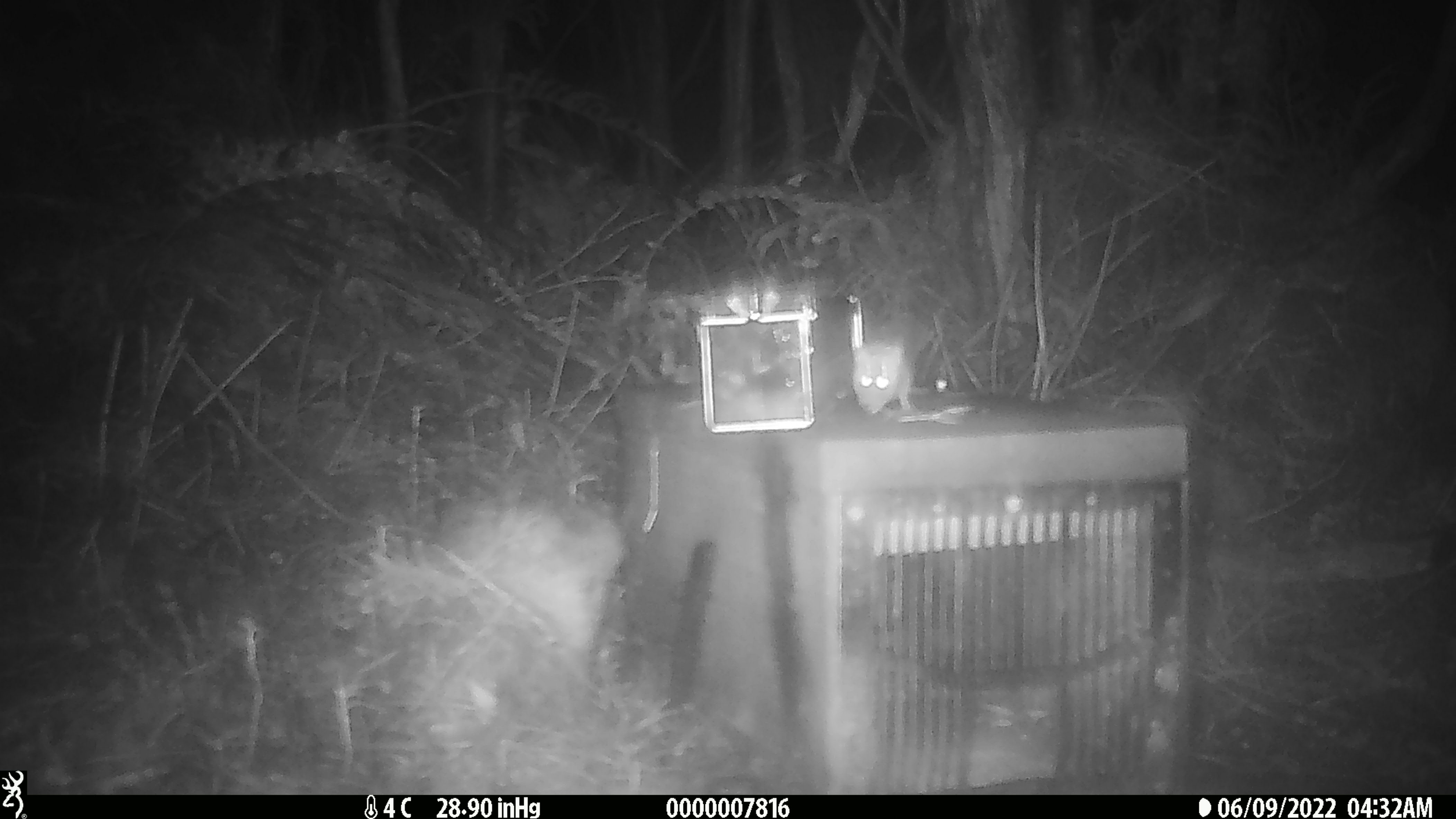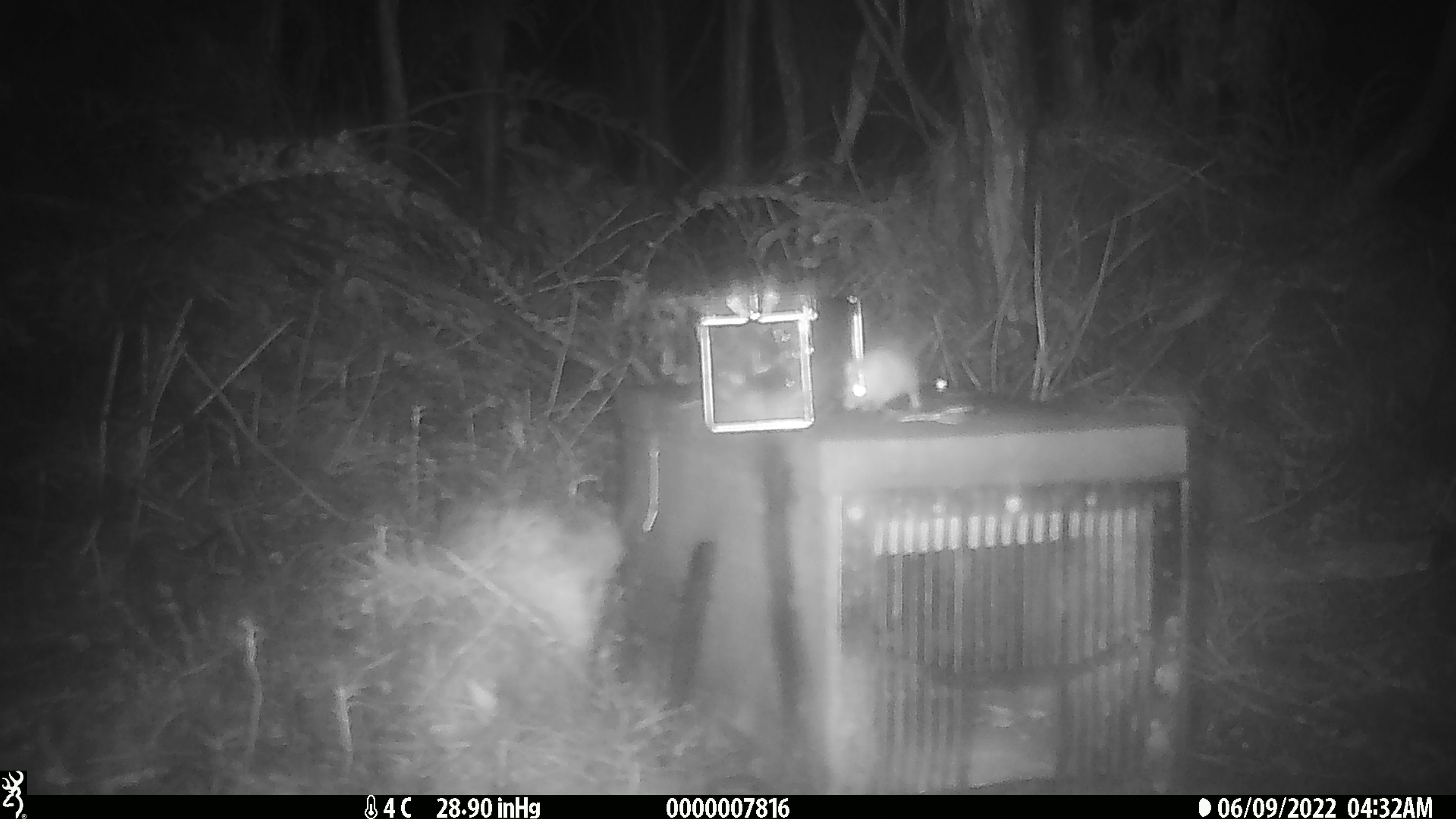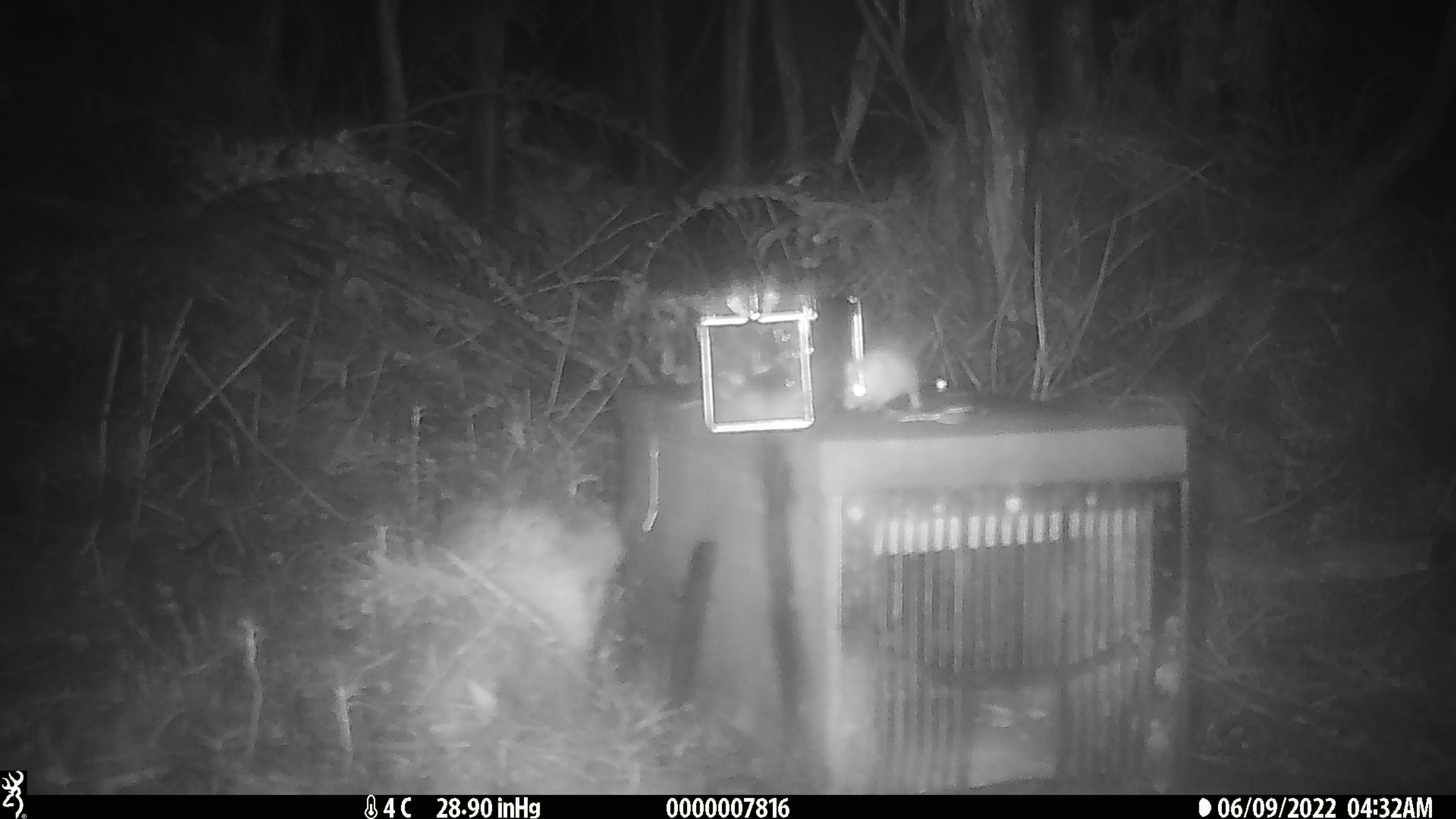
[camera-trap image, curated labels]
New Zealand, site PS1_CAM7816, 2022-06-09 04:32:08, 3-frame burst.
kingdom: Animalia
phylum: Chordata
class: Mammalia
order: Rodentia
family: Muridae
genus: Mus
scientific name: Mus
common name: mouse